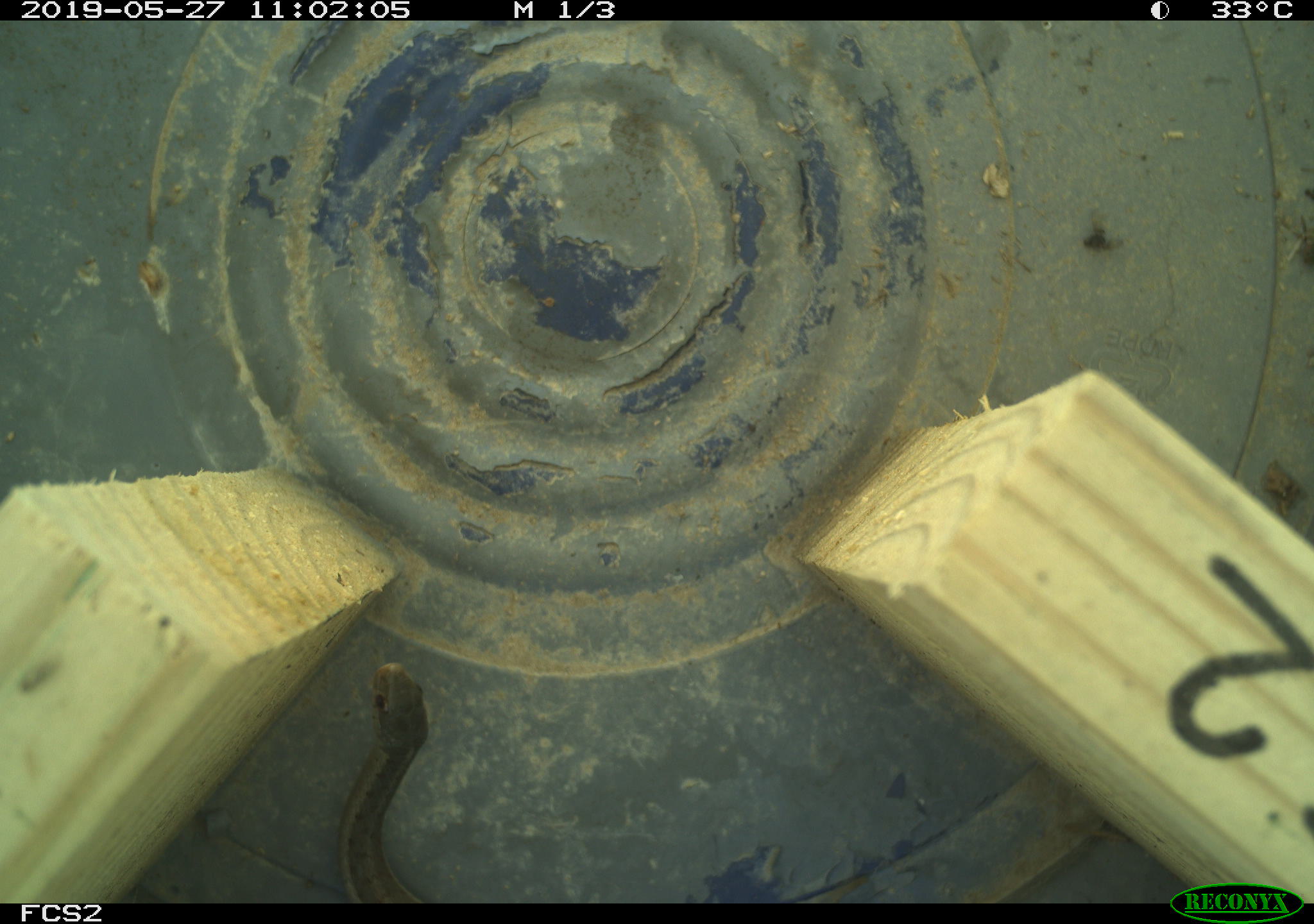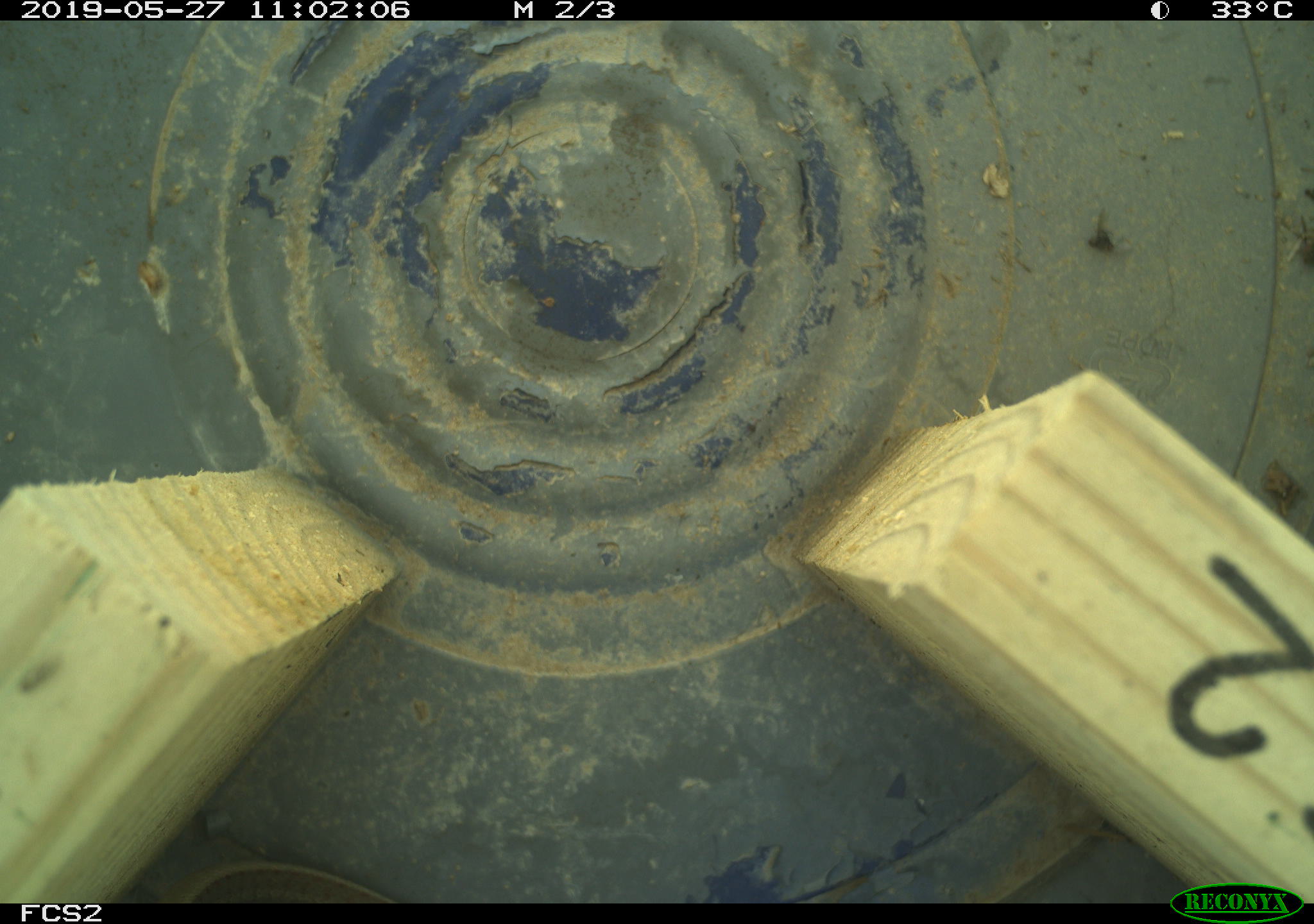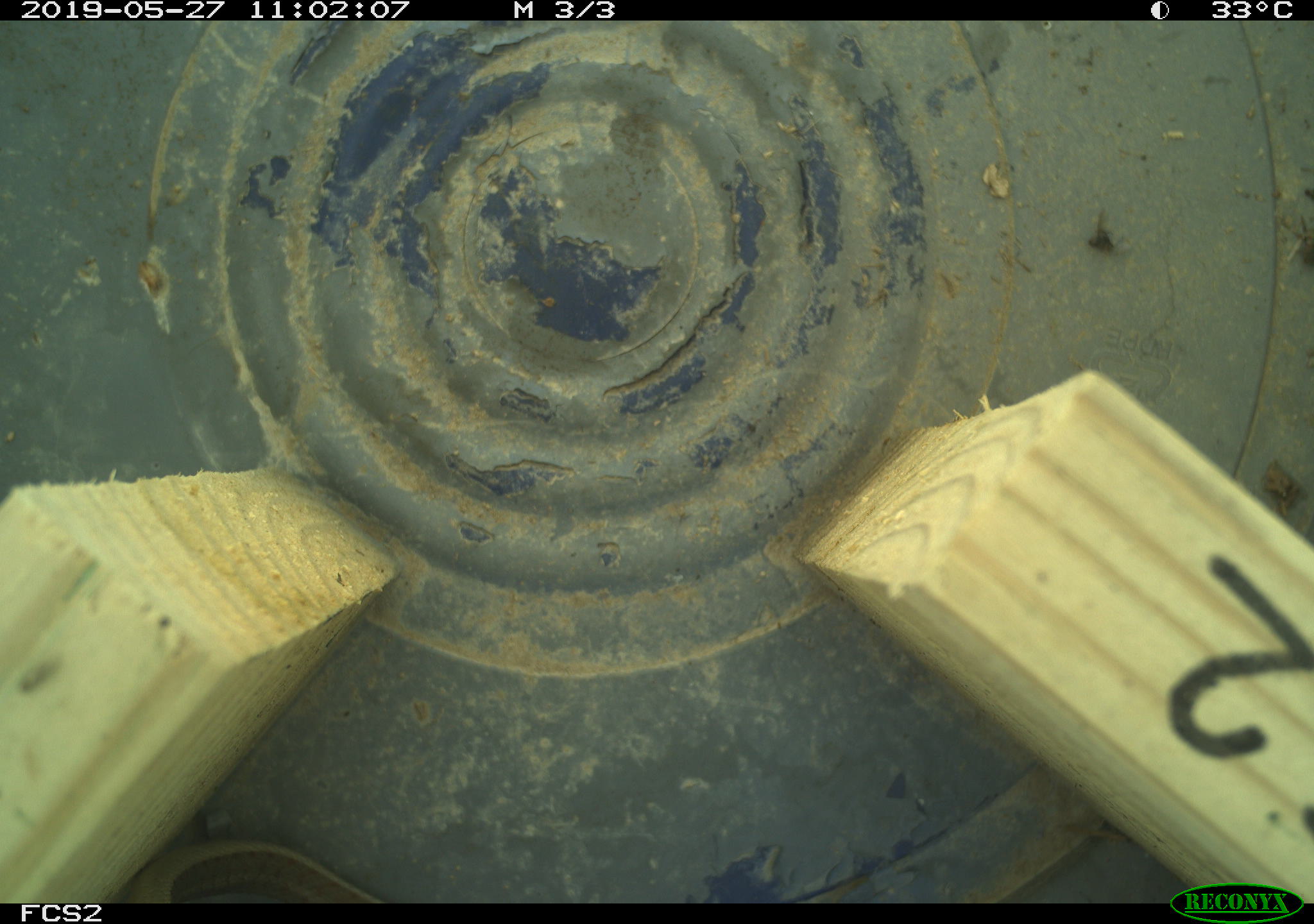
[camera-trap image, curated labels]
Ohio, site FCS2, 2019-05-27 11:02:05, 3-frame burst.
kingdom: Animalia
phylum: Chordata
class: Reptilia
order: Squamata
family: Colubridae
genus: Thamnophis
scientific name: Thamnophis sirtalis sirtalis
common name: eastern gartersnake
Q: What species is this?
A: Eastern gartersnake (Thamnophis sirtalis sirtalis).